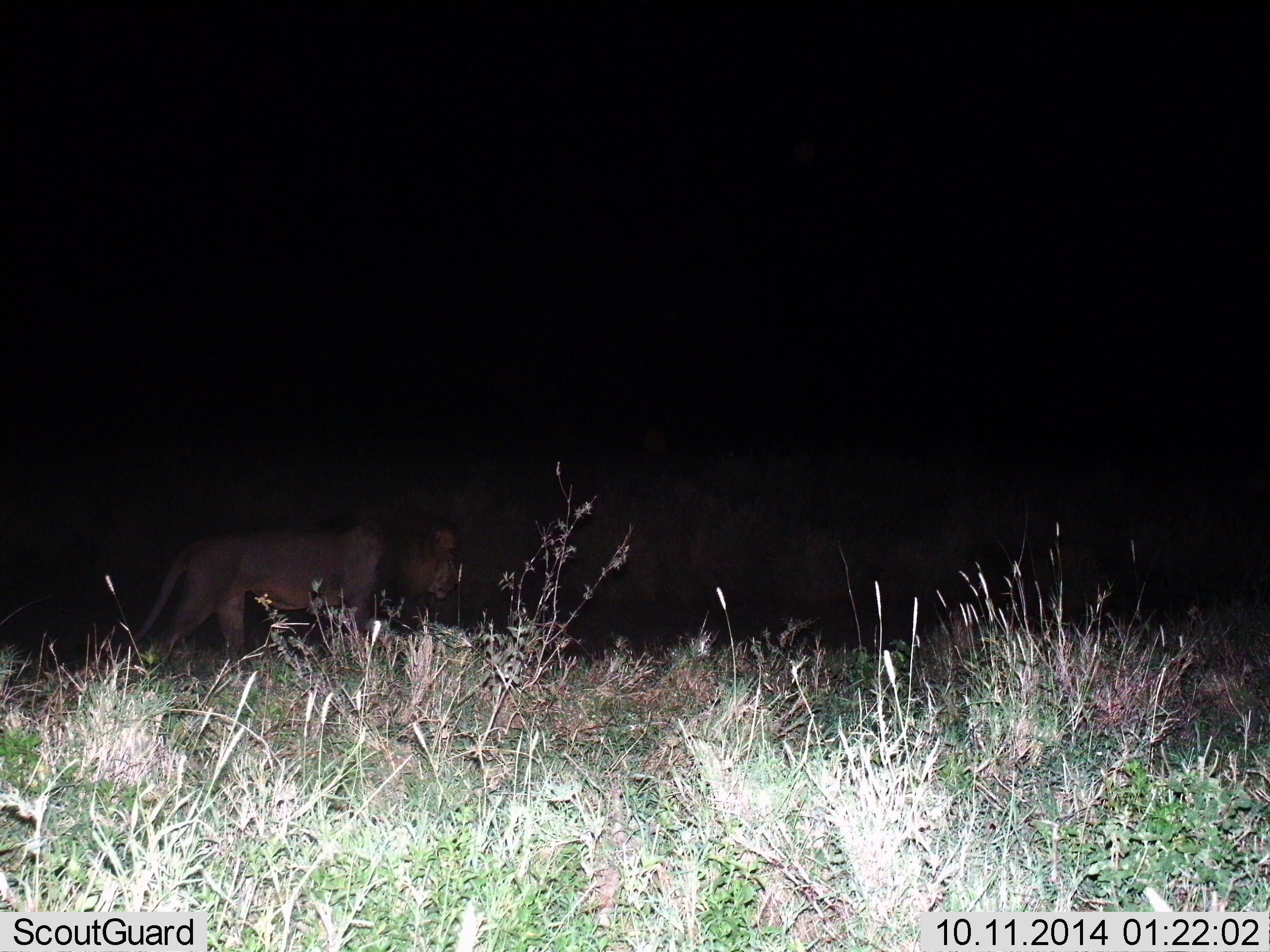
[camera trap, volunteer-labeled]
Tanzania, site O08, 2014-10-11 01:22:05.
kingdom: Animalia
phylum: Chordata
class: Mammalia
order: Carnivora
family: Felidae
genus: Panthera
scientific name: Panthera leo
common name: lion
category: lionmale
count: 1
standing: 10%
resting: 0%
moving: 100%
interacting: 0%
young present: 0%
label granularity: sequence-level